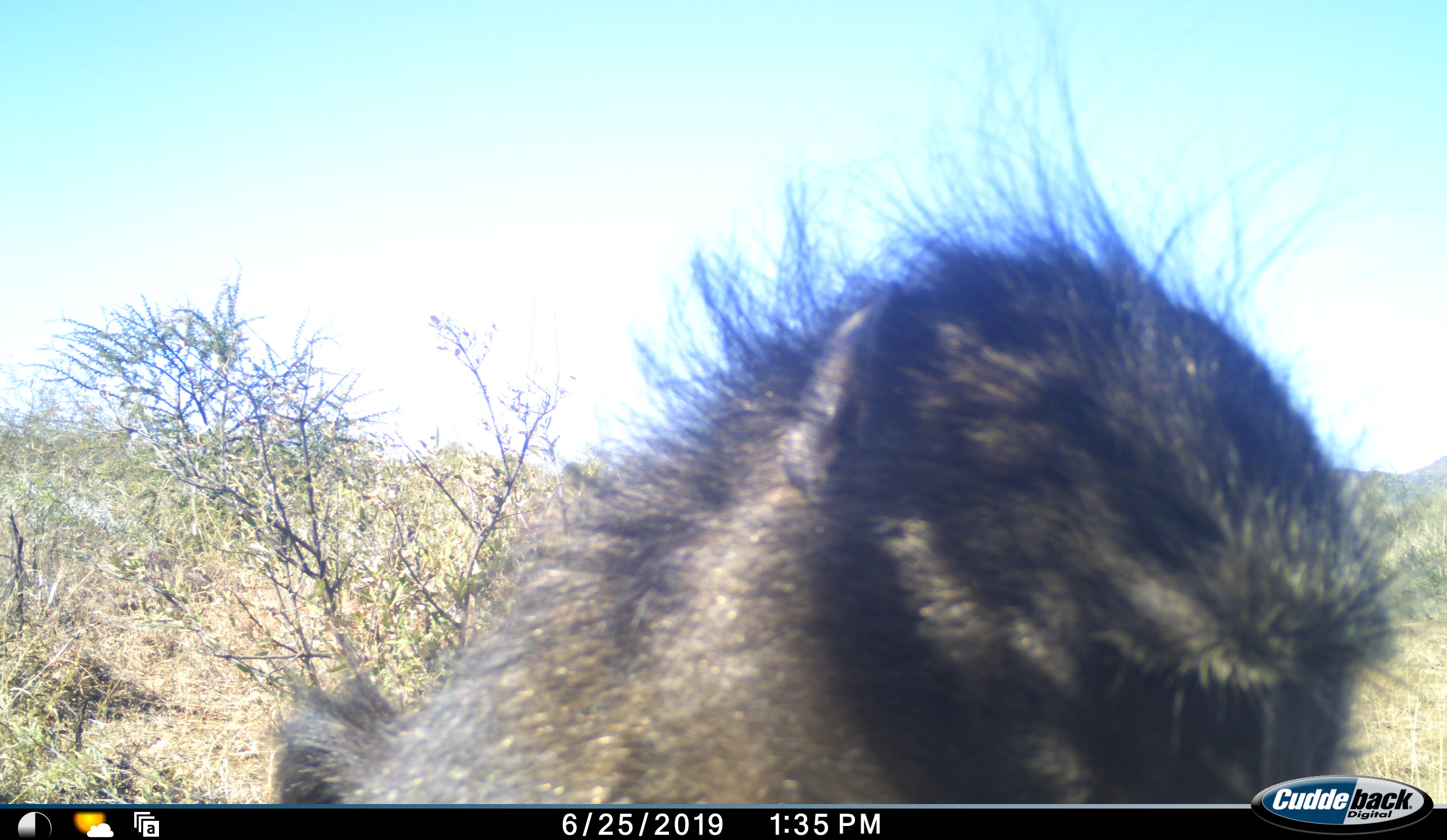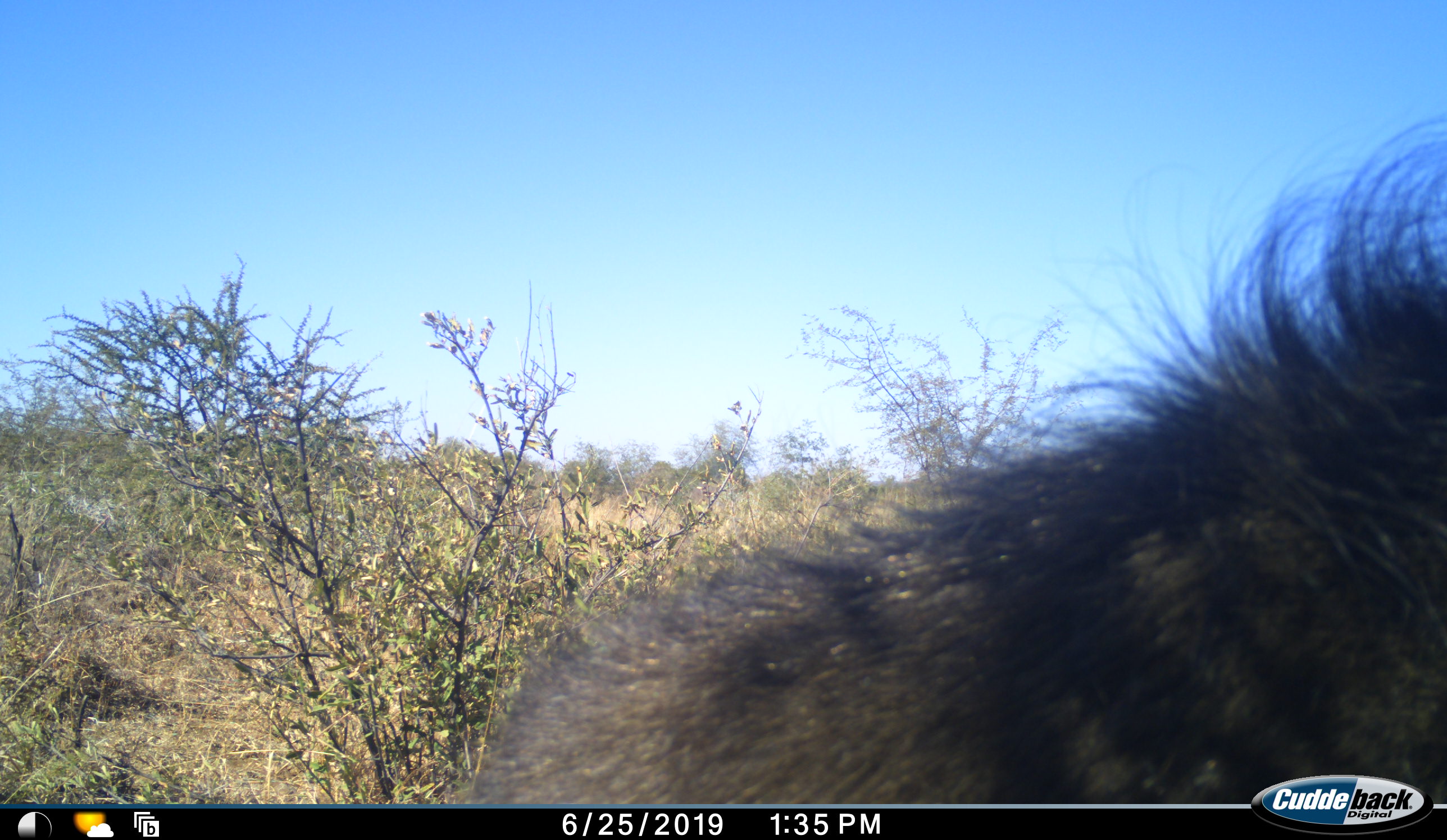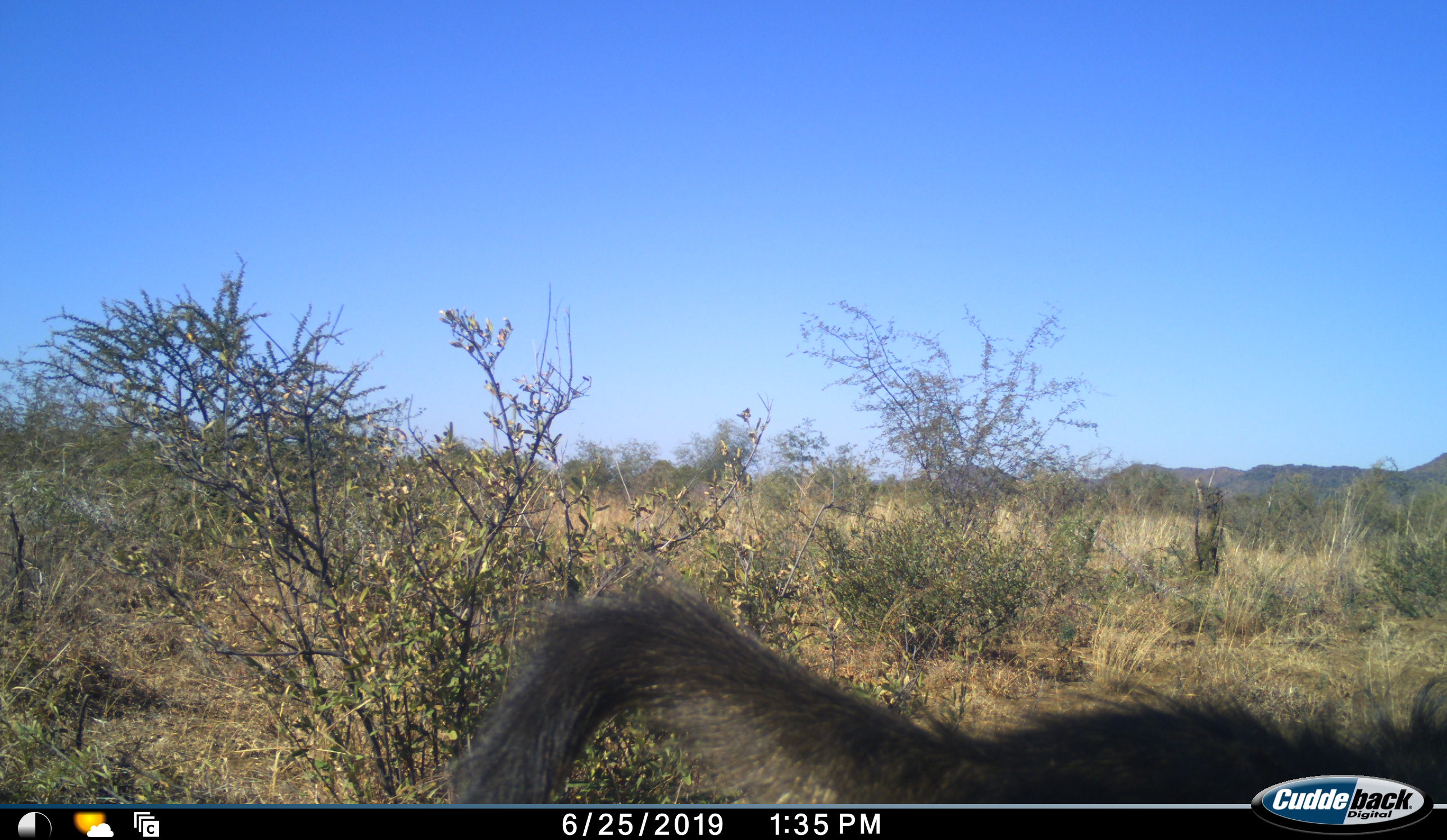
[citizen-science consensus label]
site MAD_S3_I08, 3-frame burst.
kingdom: Animalia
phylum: Chordata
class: Mammalia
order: Primates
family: Cercopithecidae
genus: Papio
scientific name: Papio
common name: baboon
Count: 1.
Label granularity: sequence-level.